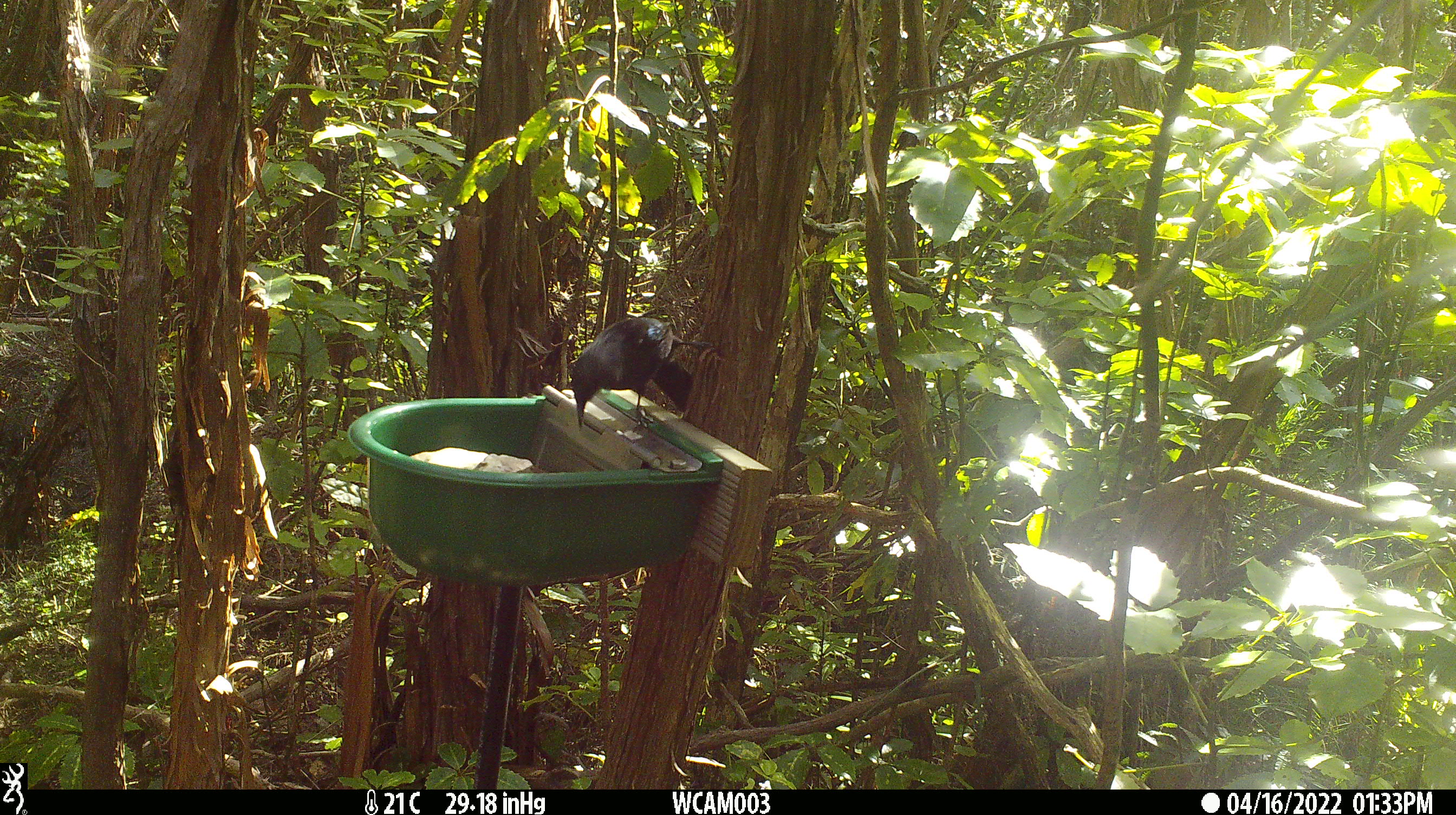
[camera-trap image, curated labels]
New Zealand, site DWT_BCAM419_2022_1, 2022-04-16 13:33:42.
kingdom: Animalia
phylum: Chordata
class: Aves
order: Passeriformes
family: Meliphagidae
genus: Prosthemadera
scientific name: Prosthemadera novaeseelandiae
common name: tui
Tui (Prosthemadera novaeseelandiae).